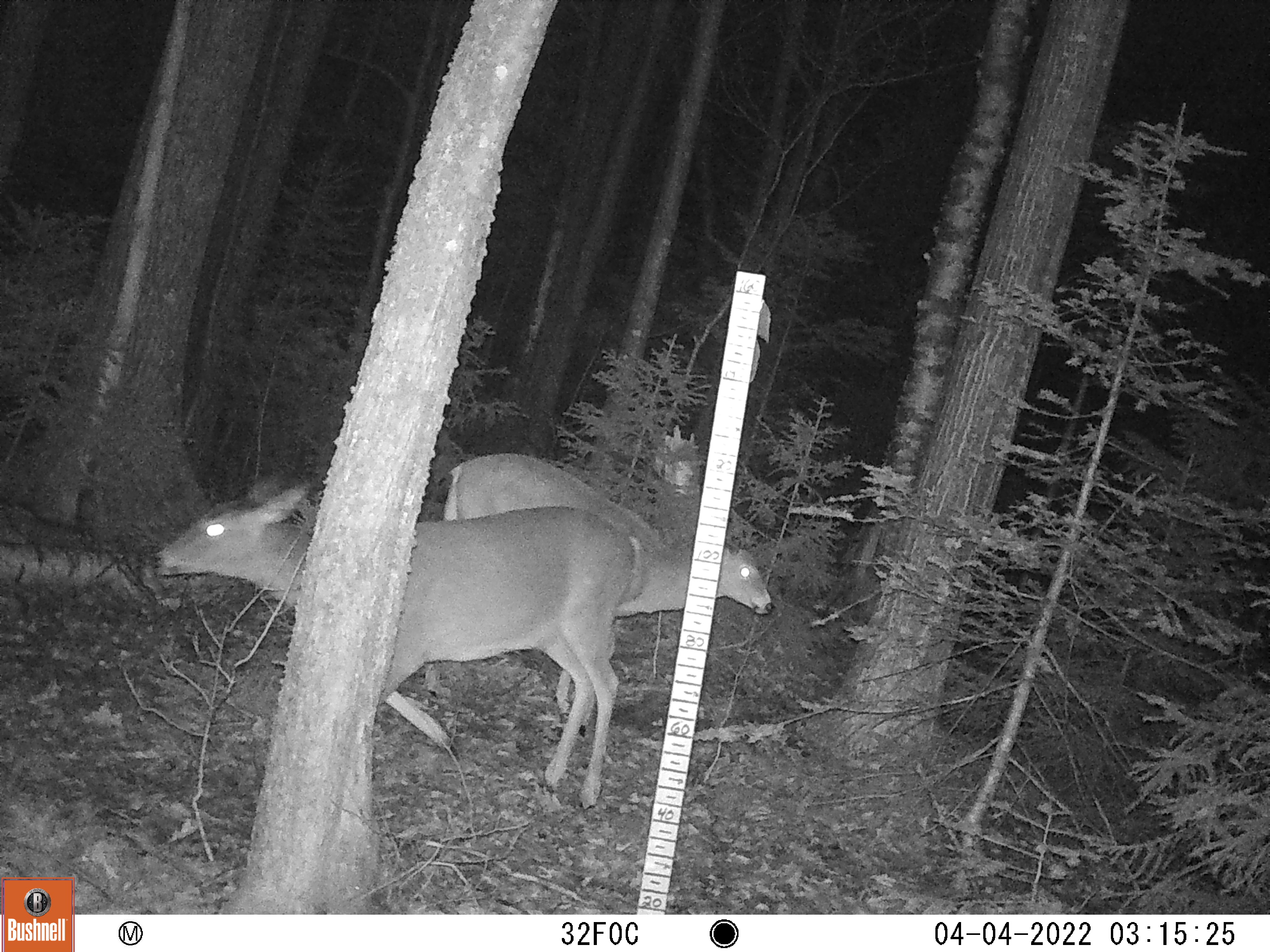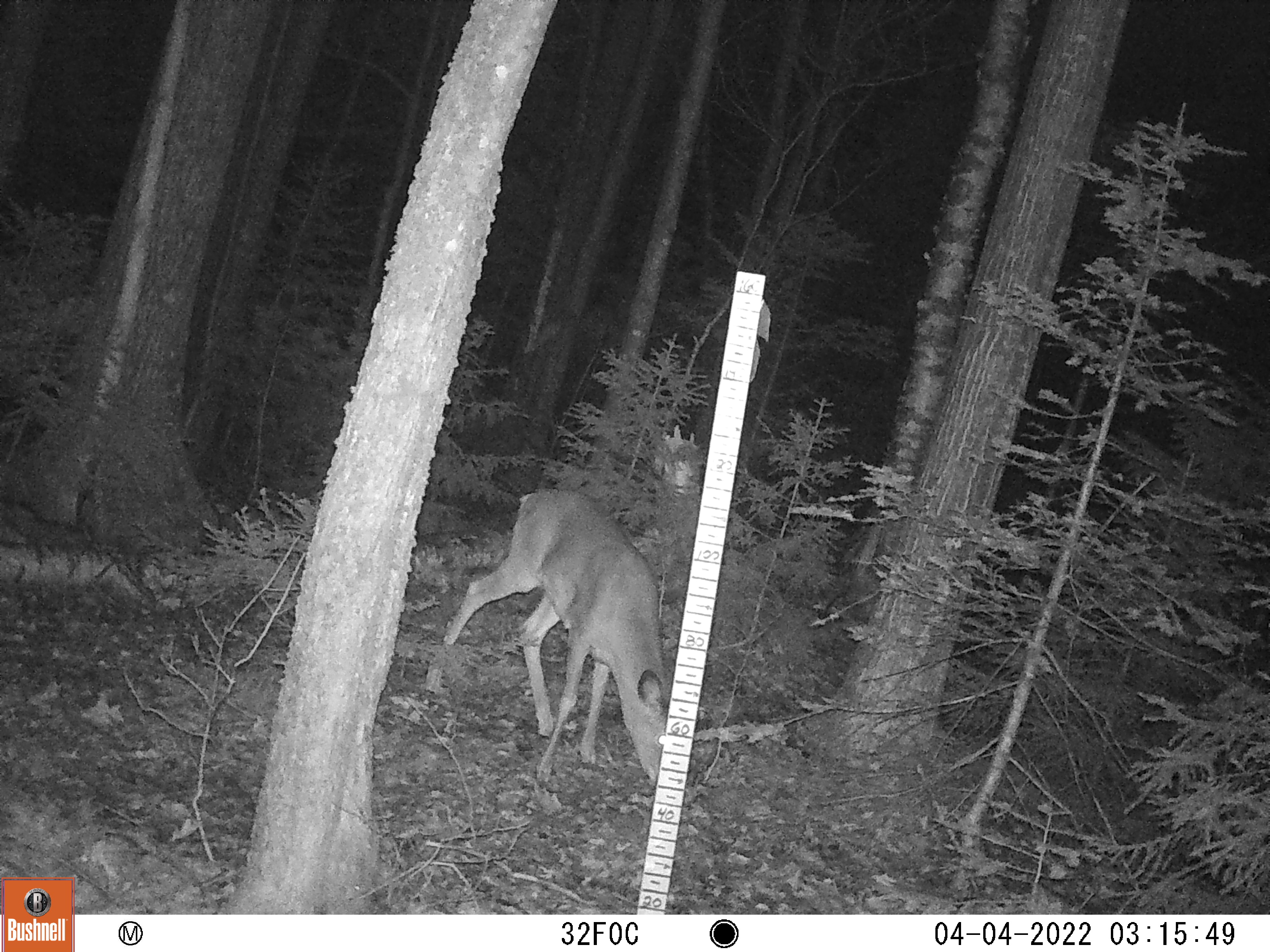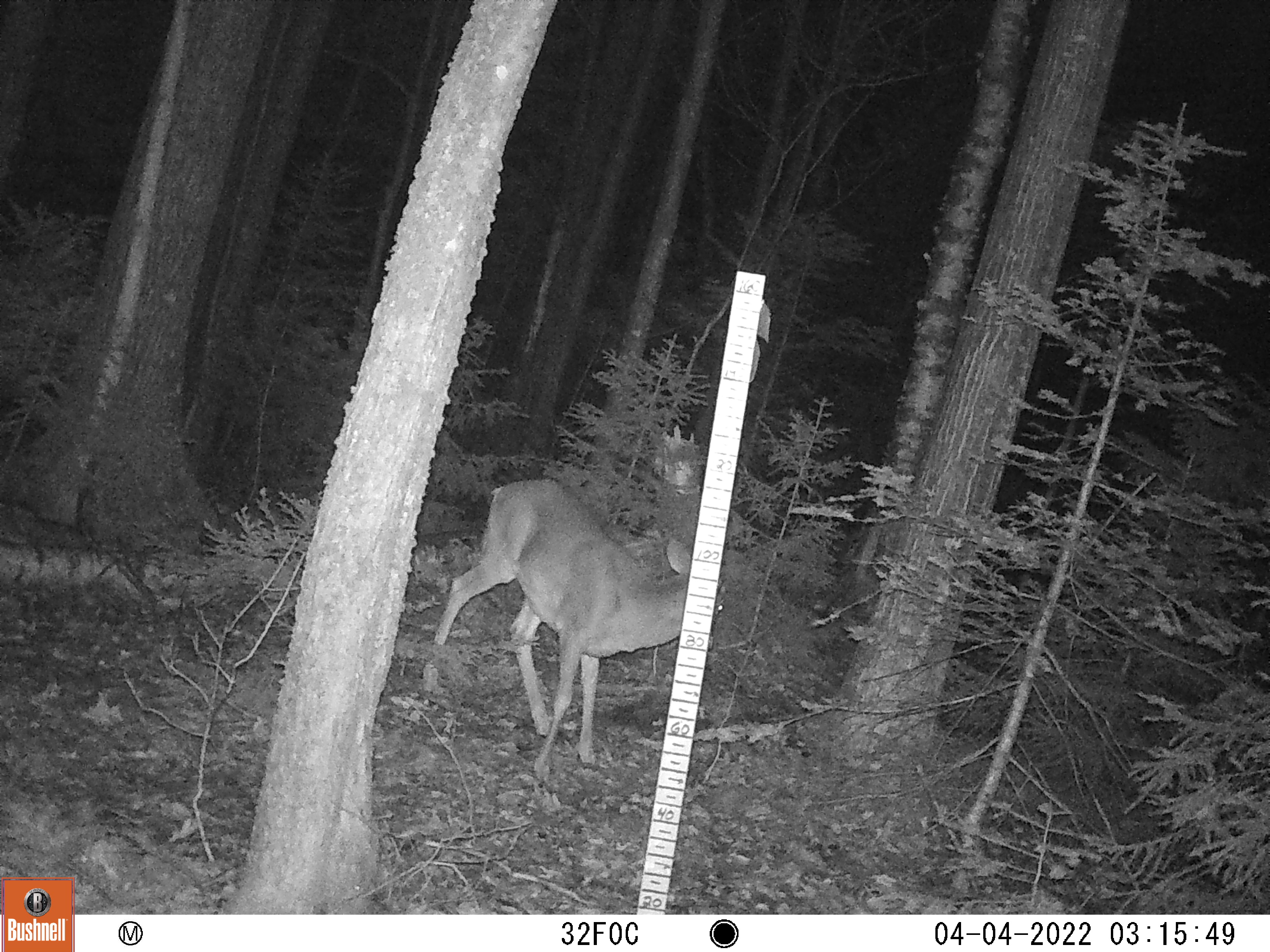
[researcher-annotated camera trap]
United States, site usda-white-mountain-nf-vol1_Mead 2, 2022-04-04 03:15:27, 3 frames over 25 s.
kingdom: Animalia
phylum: Chordata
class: Mammalia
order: Artiodactyla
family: Cervidae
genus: Odocoileus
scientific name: Odocoileus virginianus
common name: white-tailed deer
White-tailed deer (Odocoileus virginianus).